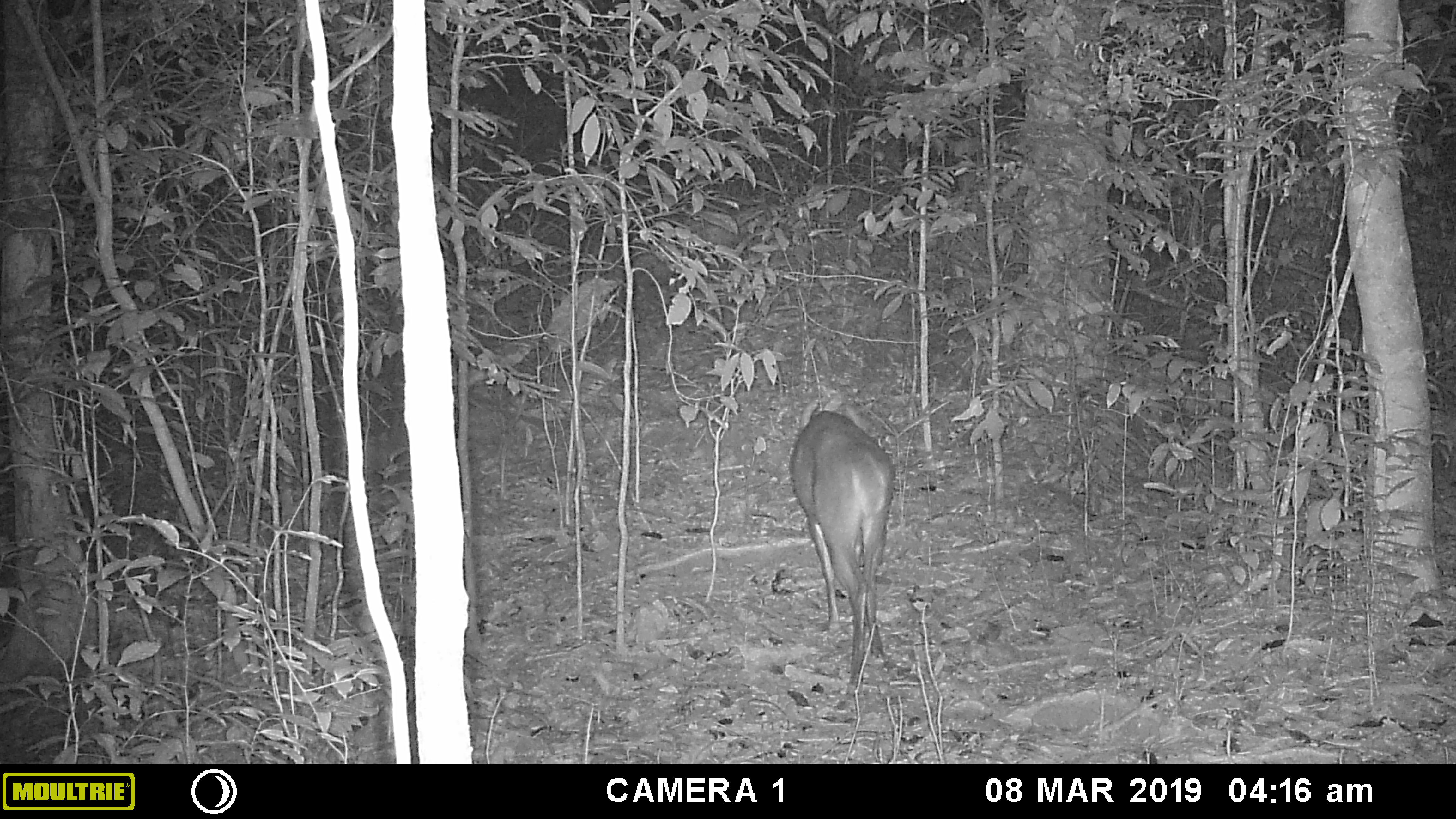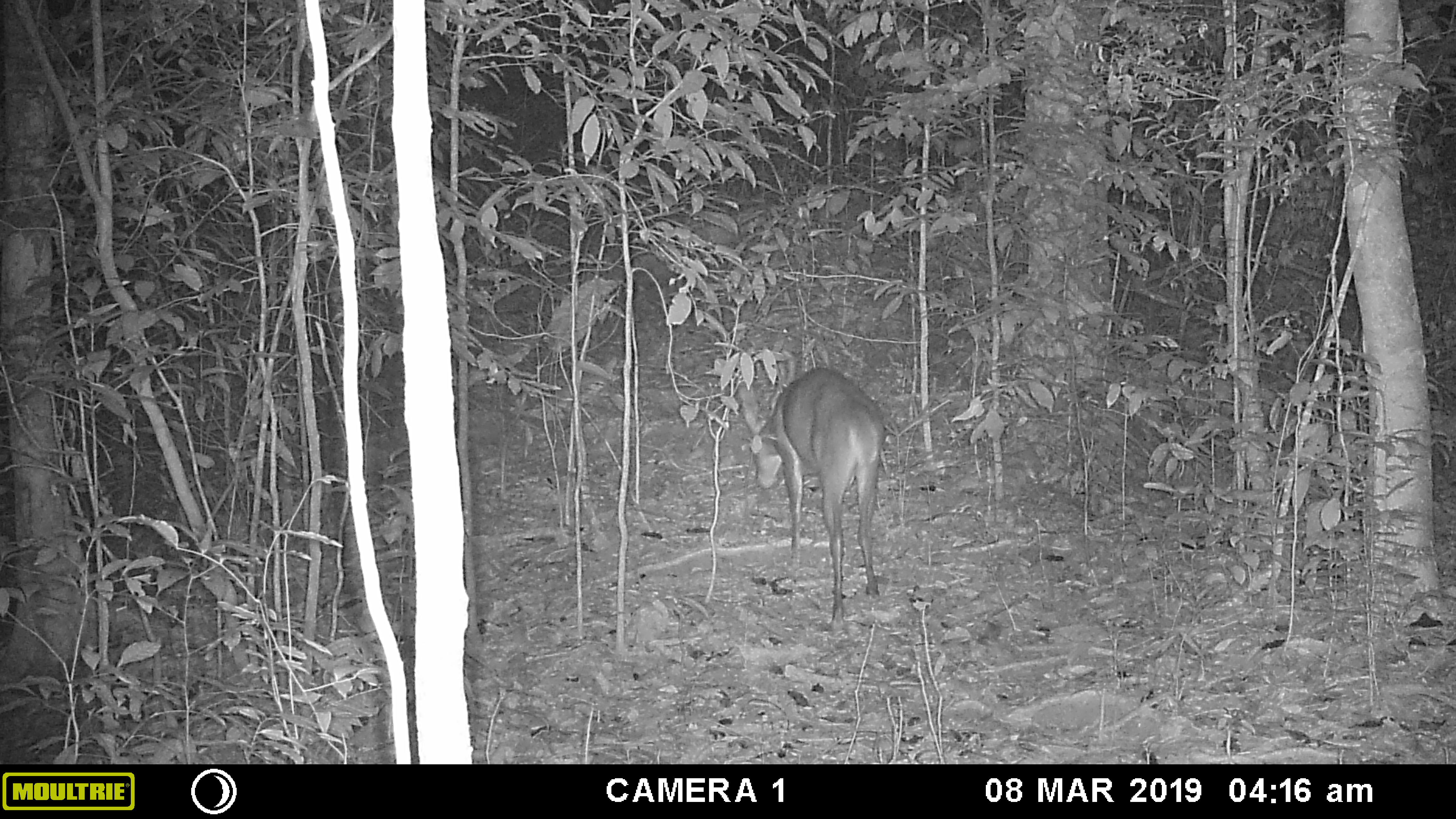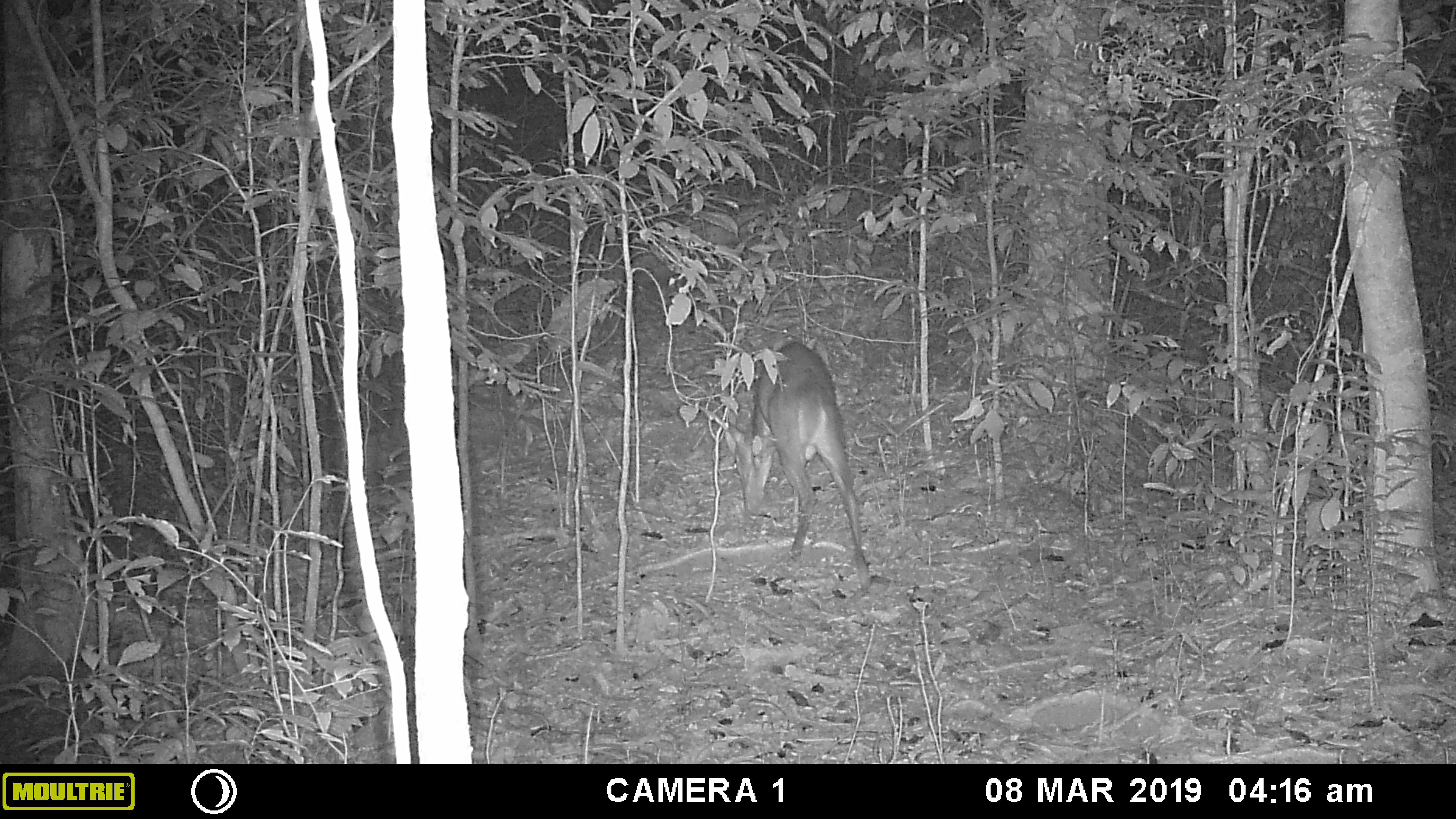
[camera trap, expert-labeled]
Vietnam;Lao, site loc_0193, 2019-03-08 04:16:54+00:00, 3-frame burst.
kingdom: Animalia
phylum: Chordata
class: Mammalia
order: Artiodactyla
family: Cervidae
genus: Muntiacus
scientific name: Muntiacus vuquangensis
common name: large-antlered muntjac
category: large antlered muntjac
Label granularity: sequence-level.